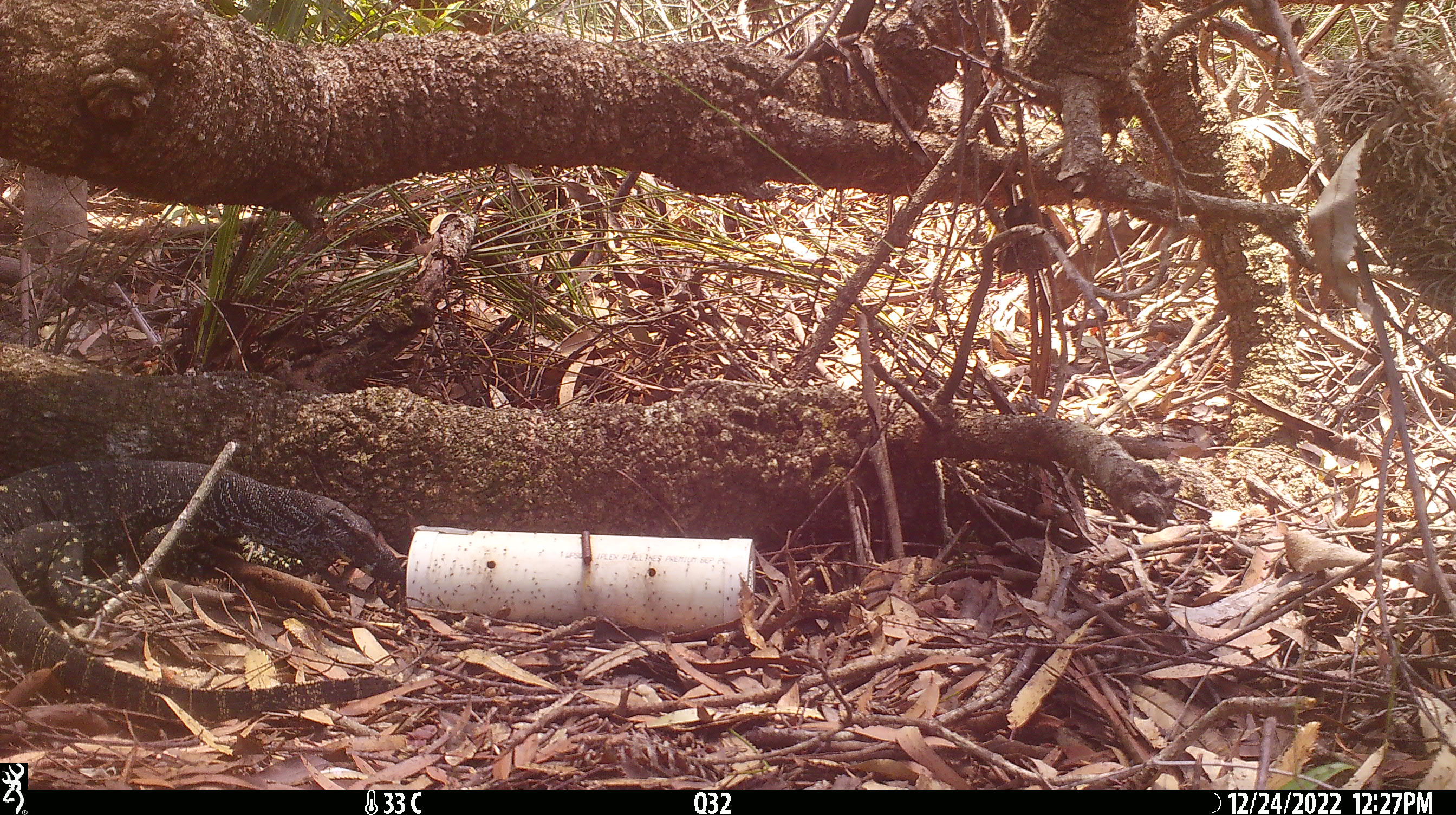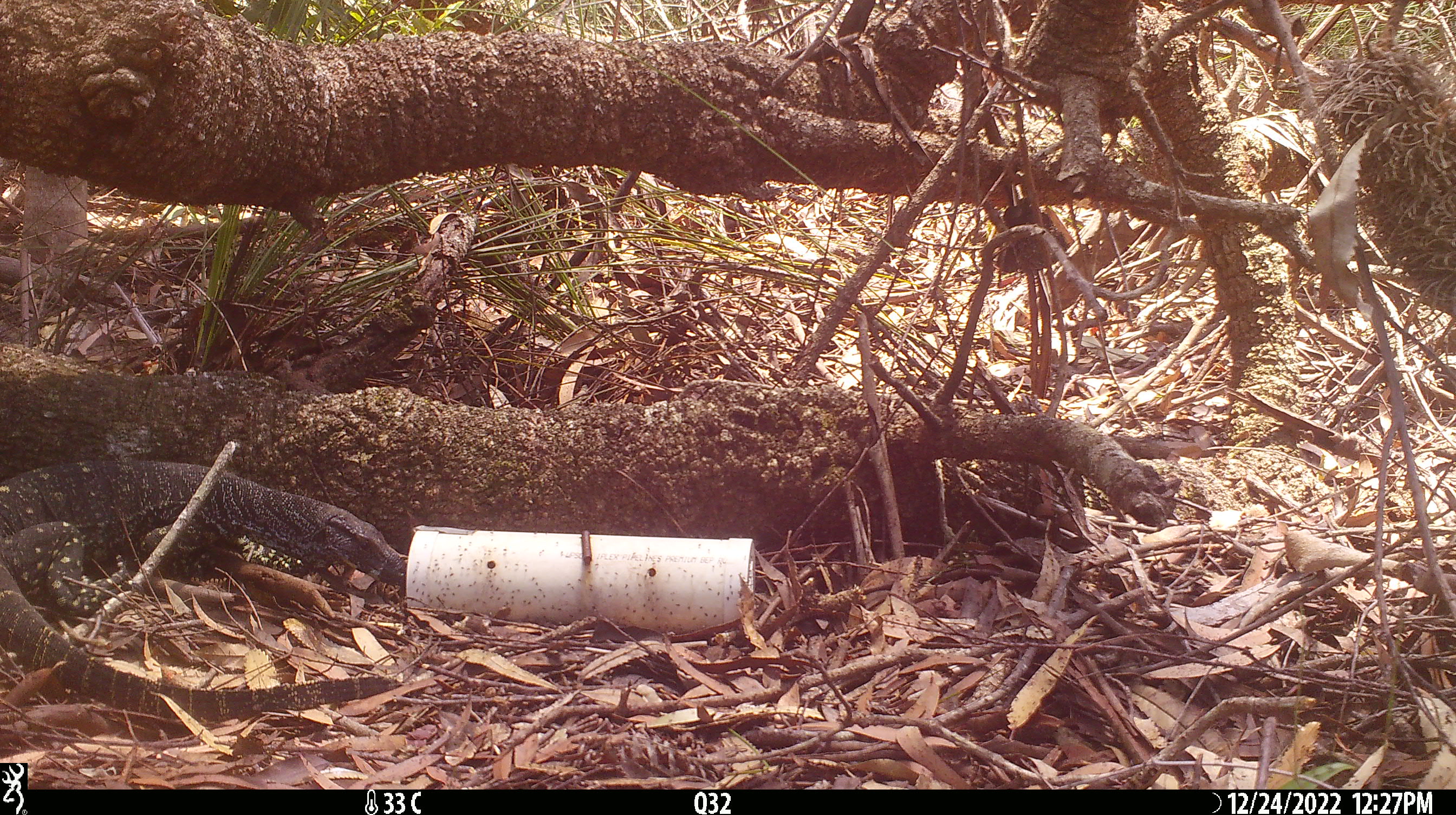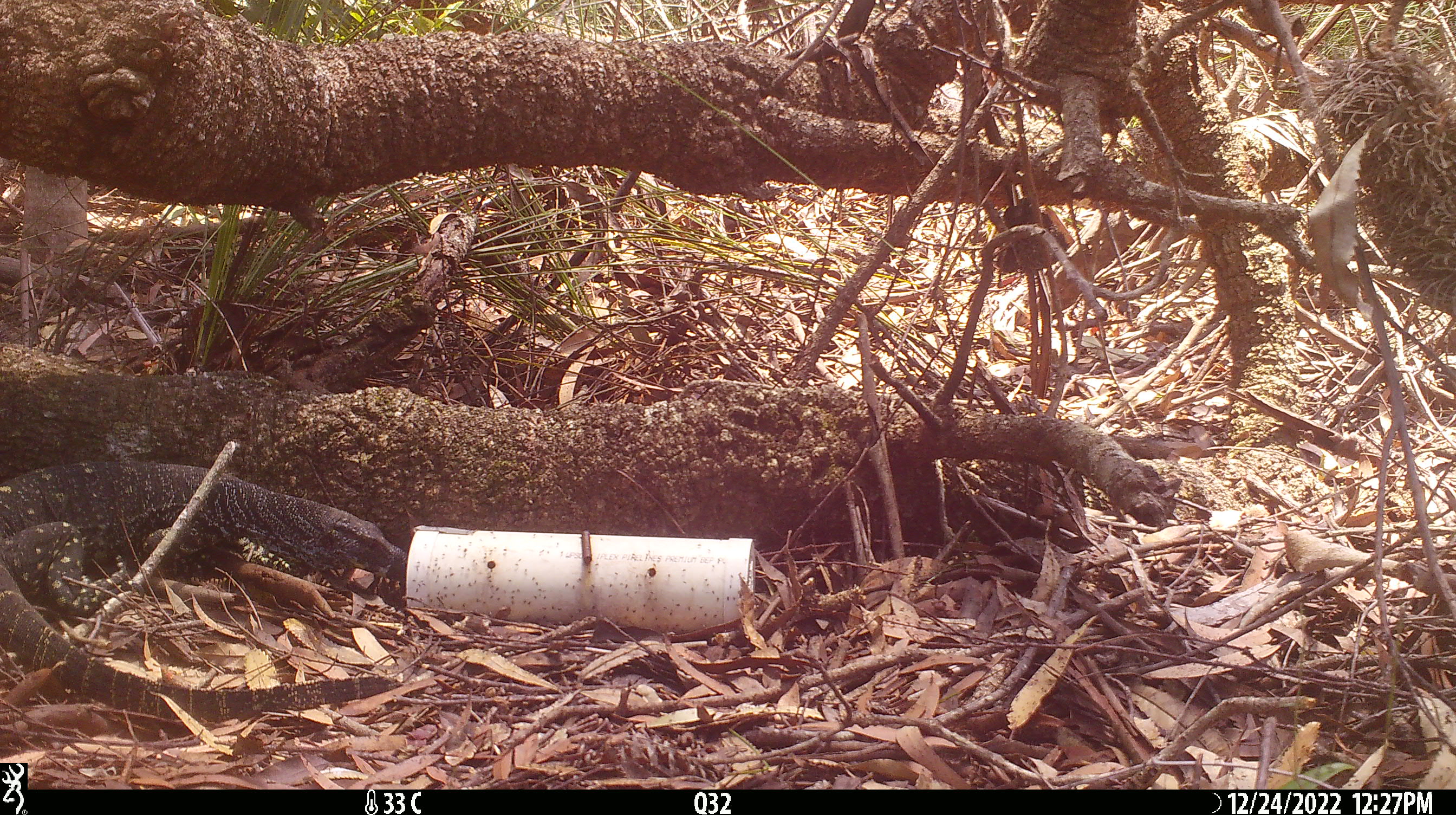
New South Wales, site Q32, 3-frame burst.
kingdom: Animalia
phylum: Chordata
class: Reptilia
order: Squamata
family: Varanidae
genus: Varanus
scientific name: Varanus varius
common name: lace monitor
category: goanna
Goanna (lace monitor) (Varanus varius).